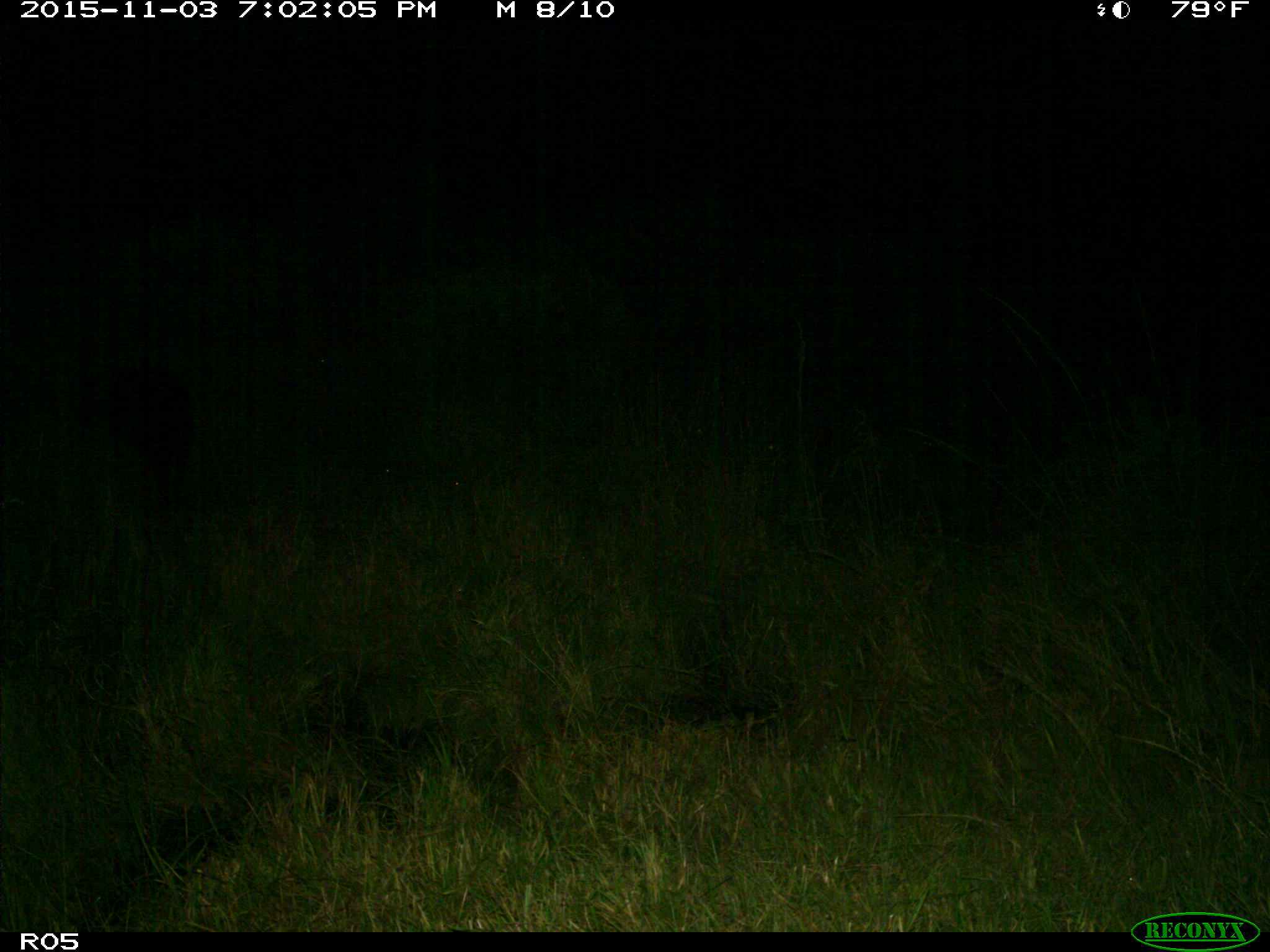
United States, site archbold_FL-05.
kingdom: Animalia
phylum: Chordata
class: Mammalia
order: Artiodactyla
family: Suidae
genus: Sus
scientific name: Sus scrofa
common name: wild boar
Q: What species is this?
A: Sus scrofa (wild boar).